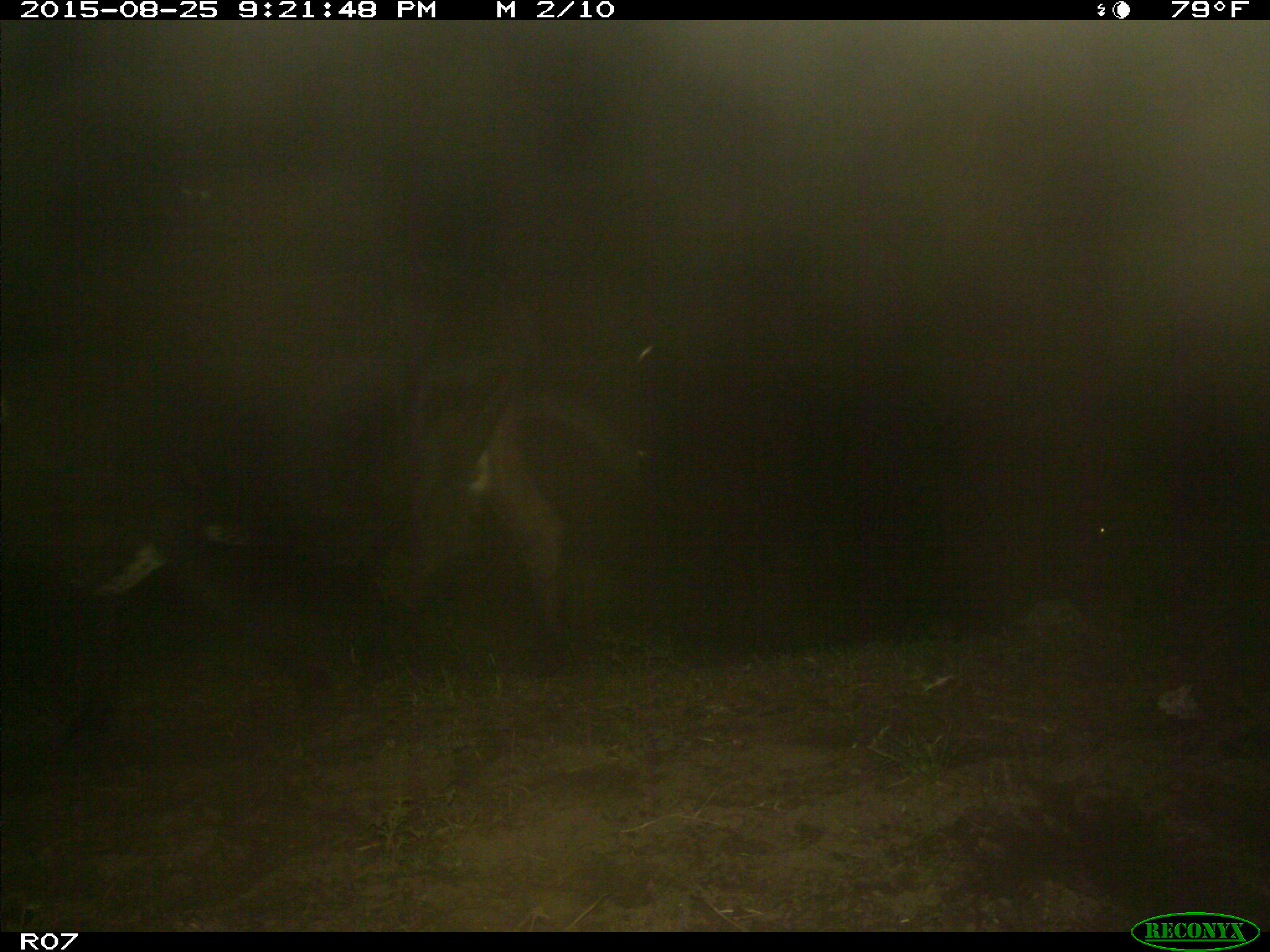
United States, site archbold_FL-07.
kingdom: Animalia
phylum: Chordata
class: Mammalia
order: Artiodactyla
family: Bovidae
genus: Bos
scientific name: Bos taurus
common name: domestic cow